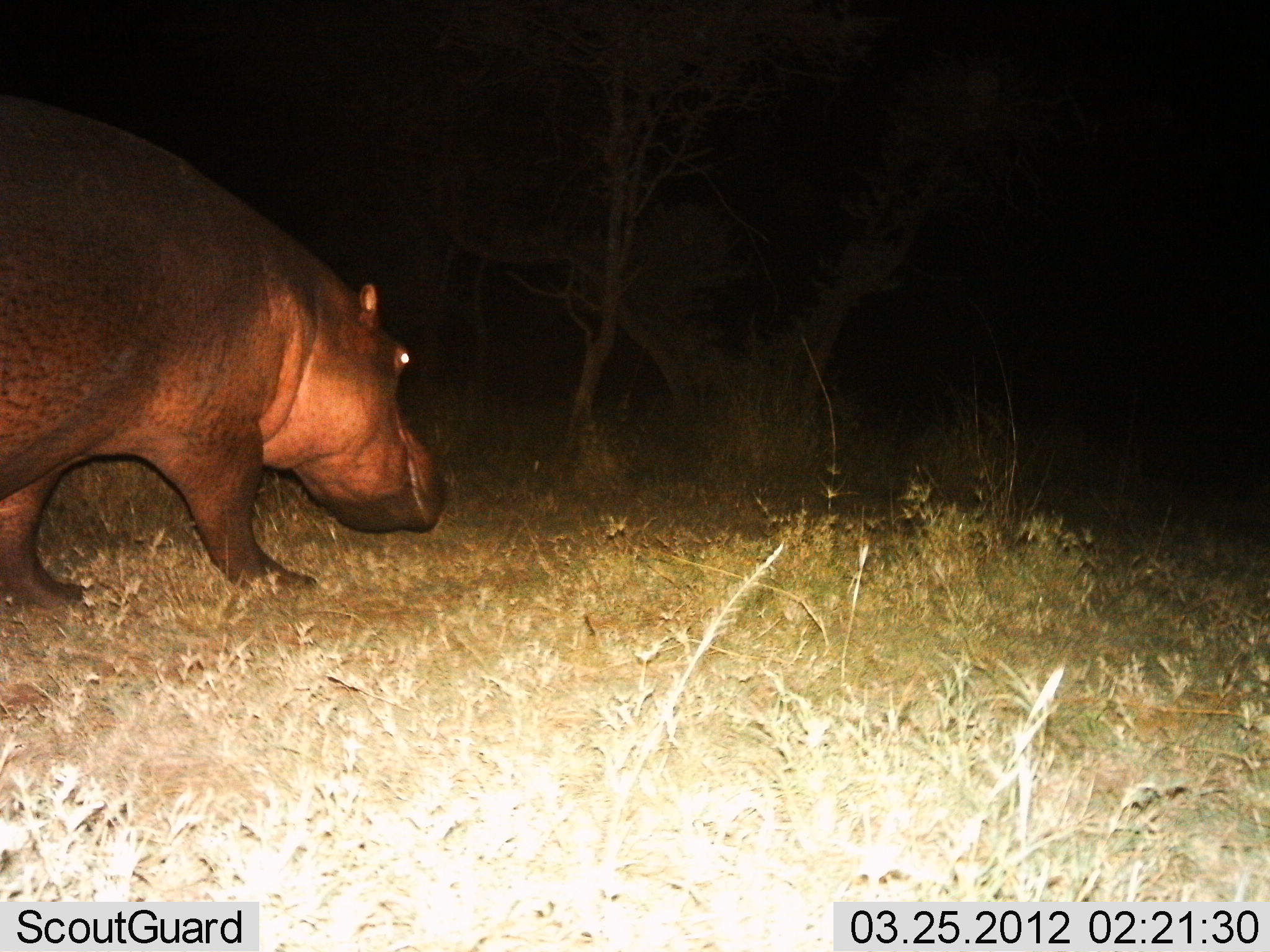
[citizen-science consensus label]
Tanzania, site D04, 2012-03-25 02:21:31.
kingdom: Animalia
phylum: Chordata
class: Mammalia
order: Artiodactyla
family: Hippopotamidae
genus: Hippopotamus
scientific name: Hippopotamus amphibius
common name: hippopotamus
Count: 1.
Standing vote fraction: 10%.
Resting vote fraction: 0%.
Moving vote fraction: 86%.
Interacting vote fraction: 0%.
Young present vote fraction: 0%.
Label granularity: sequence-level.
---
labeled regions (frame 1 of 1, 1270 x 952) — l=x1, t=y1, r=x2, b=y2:
animal: l=0, t=85, r=449, b=616